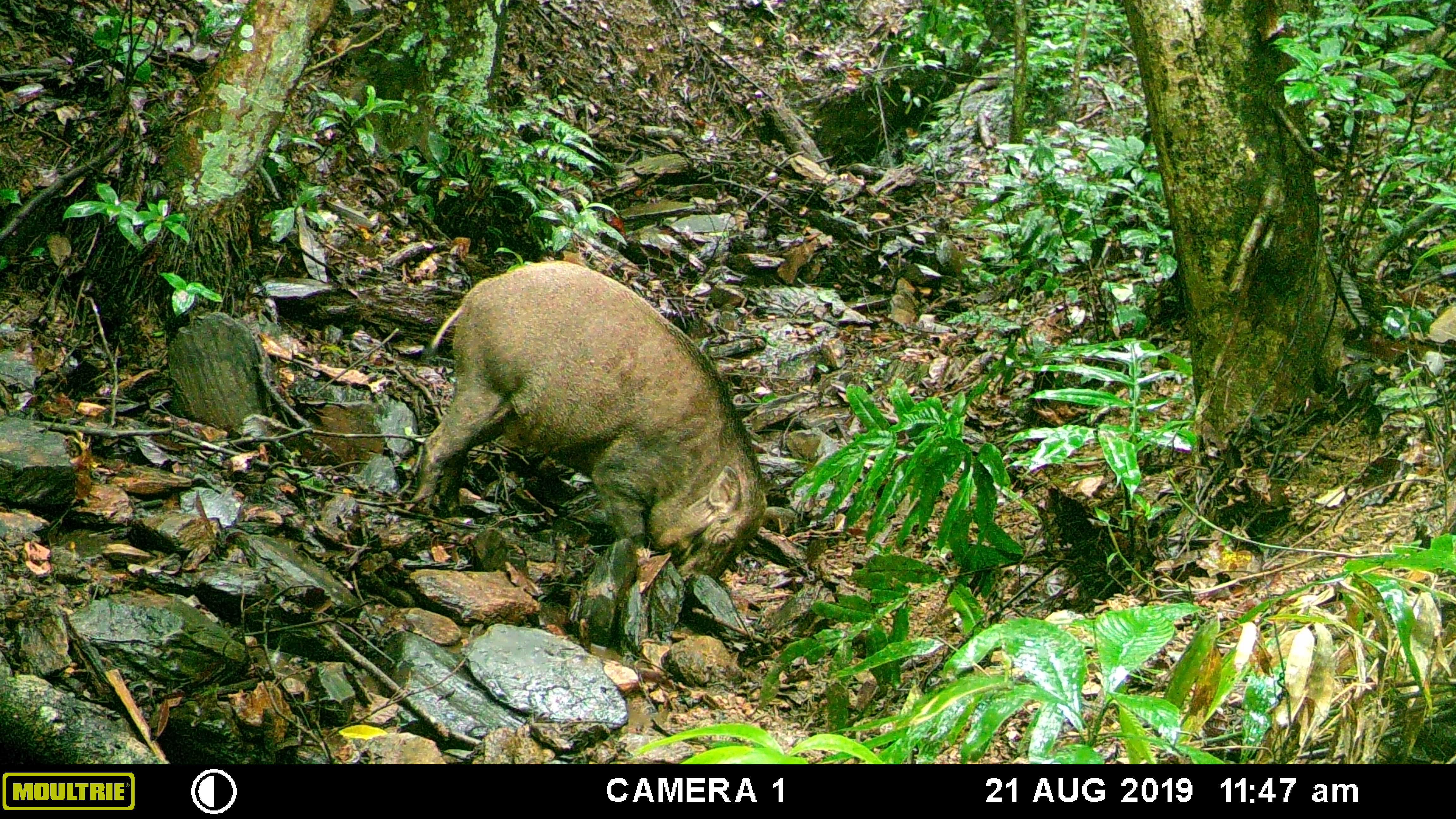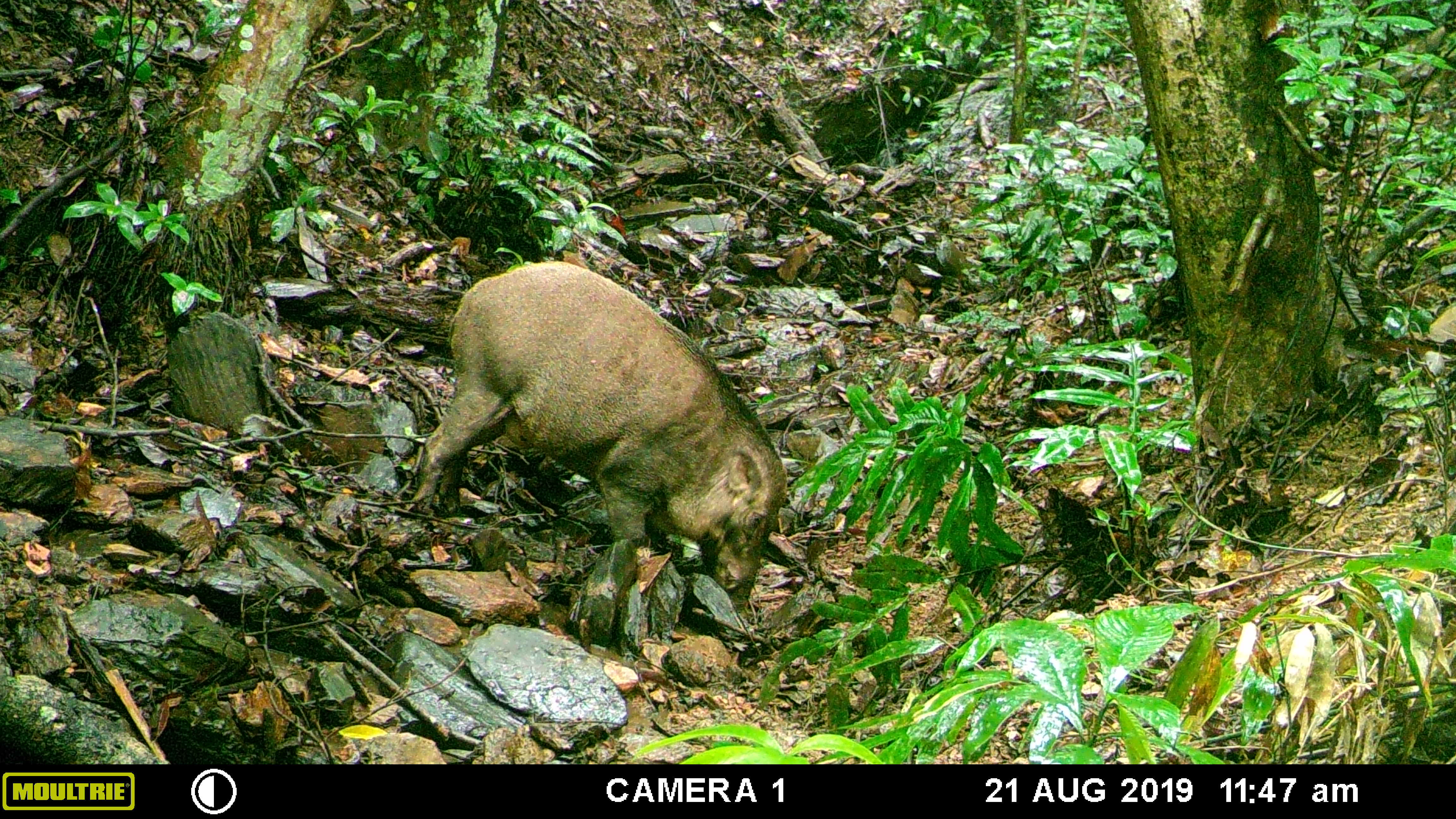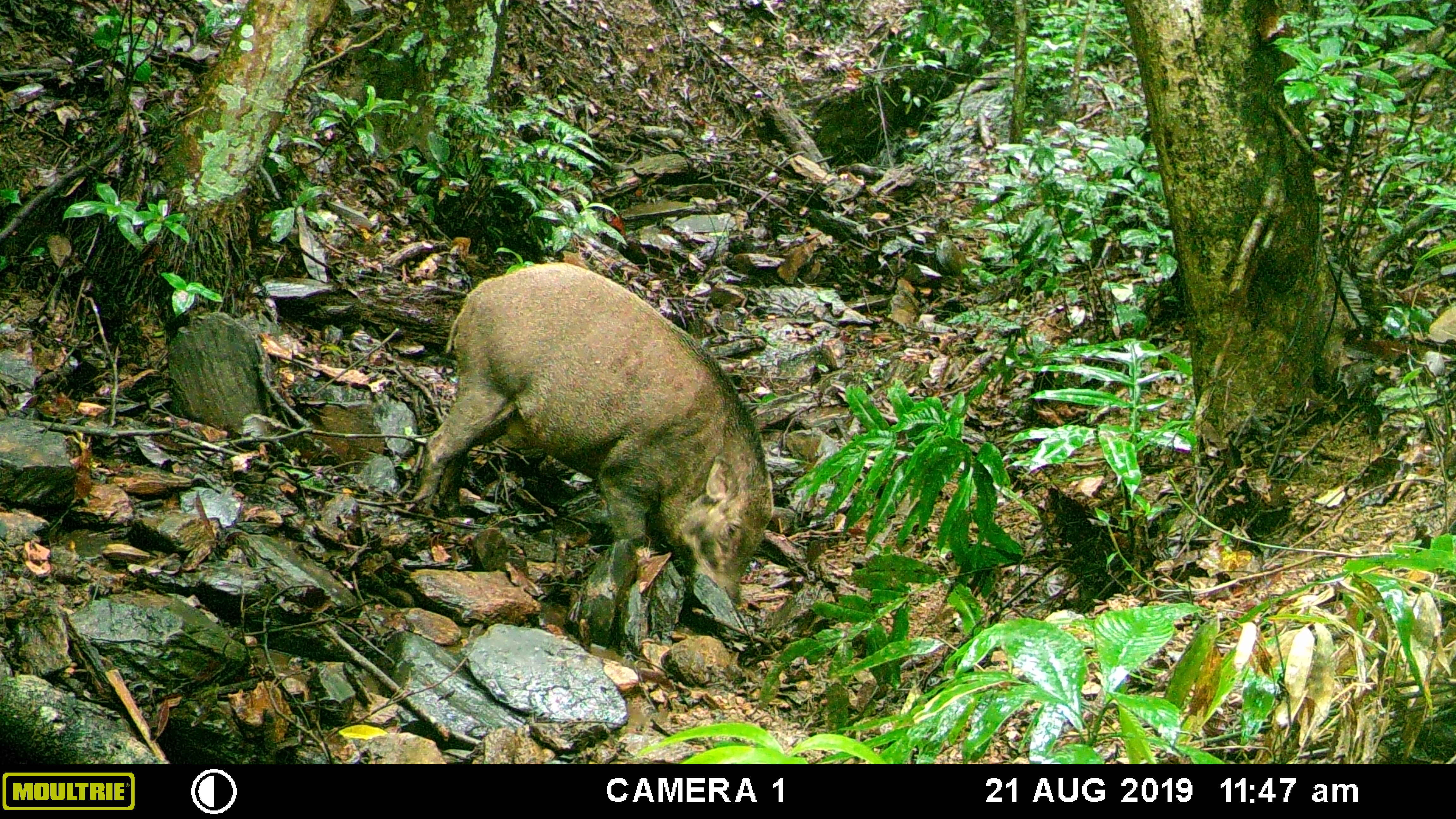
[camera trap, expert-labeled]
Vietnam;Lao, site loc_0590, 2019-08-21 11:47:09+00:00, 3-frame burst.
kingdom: Animalia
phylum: Chordata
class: Mammalia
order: Artiodactyla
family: Suidae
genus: Sus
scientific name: Sus scrofa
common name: eurasian wild pig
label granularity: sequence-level